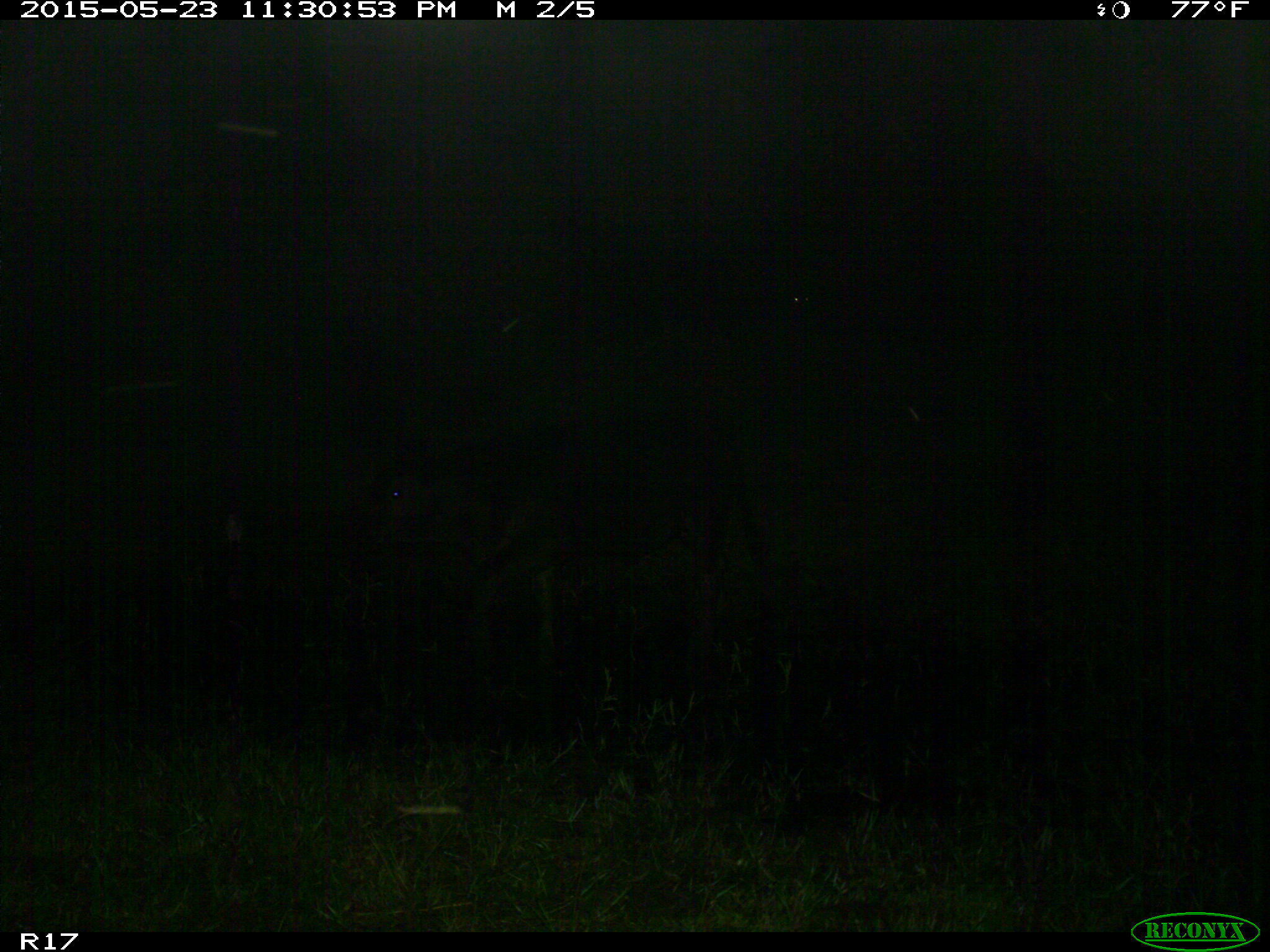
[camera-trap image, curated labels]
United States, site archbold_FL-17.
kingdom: Animalia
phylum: Chordata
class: Mammalia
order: Artiodactyla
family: Bovidae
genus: Bos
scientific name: Bos taurus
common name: domestic cow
Bos taurus (domestic cow).